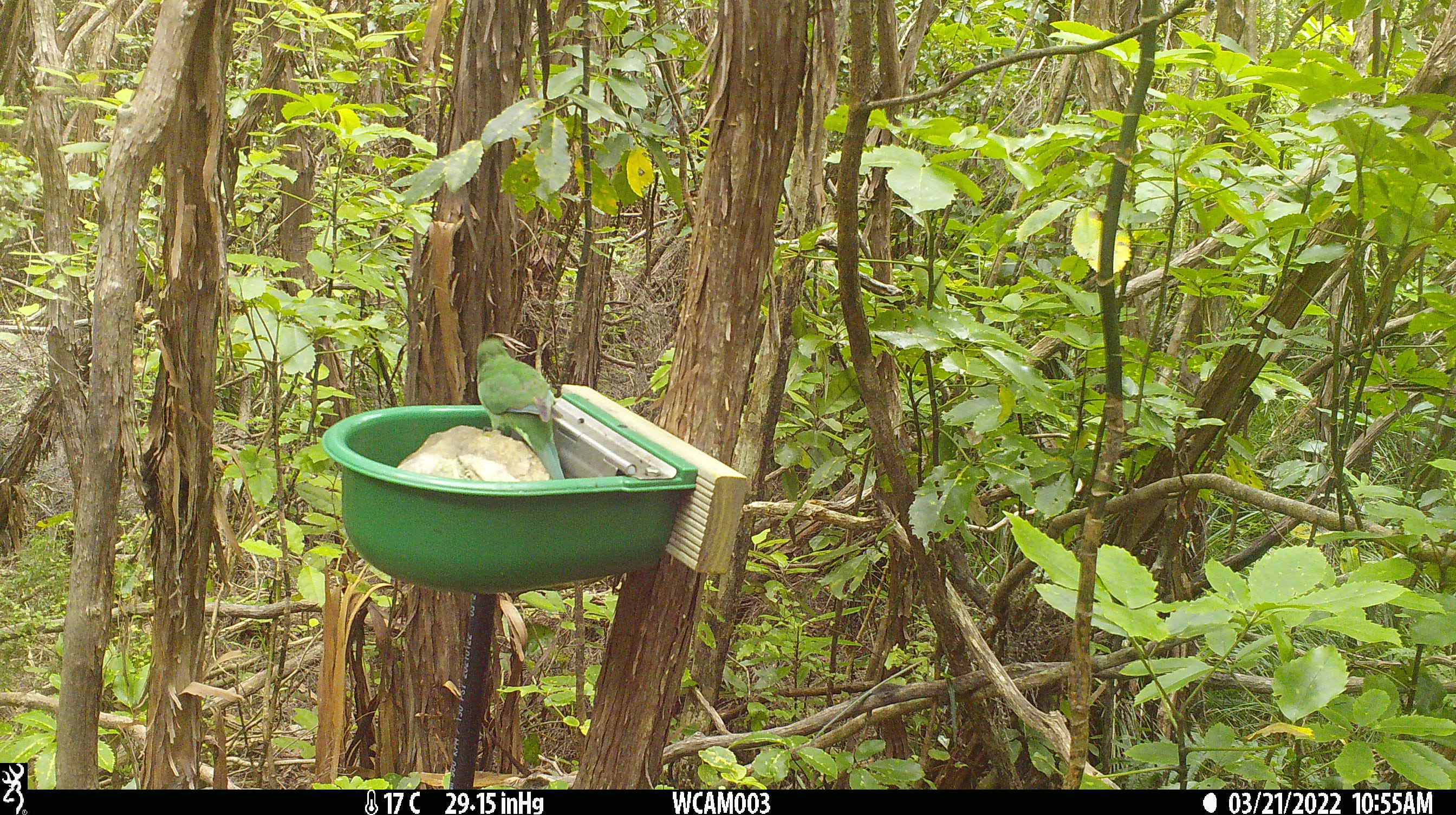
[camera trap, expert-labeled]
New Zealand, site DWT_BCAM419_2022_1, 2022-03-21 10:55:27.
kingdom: Animalia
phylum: Chordata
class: Aves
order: Psittaciformes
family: Psittaculidae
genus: Cyanoramphus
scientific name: Cyanoramphus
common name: parakeet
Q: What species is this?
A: Parakeet (Cyanoramphus).